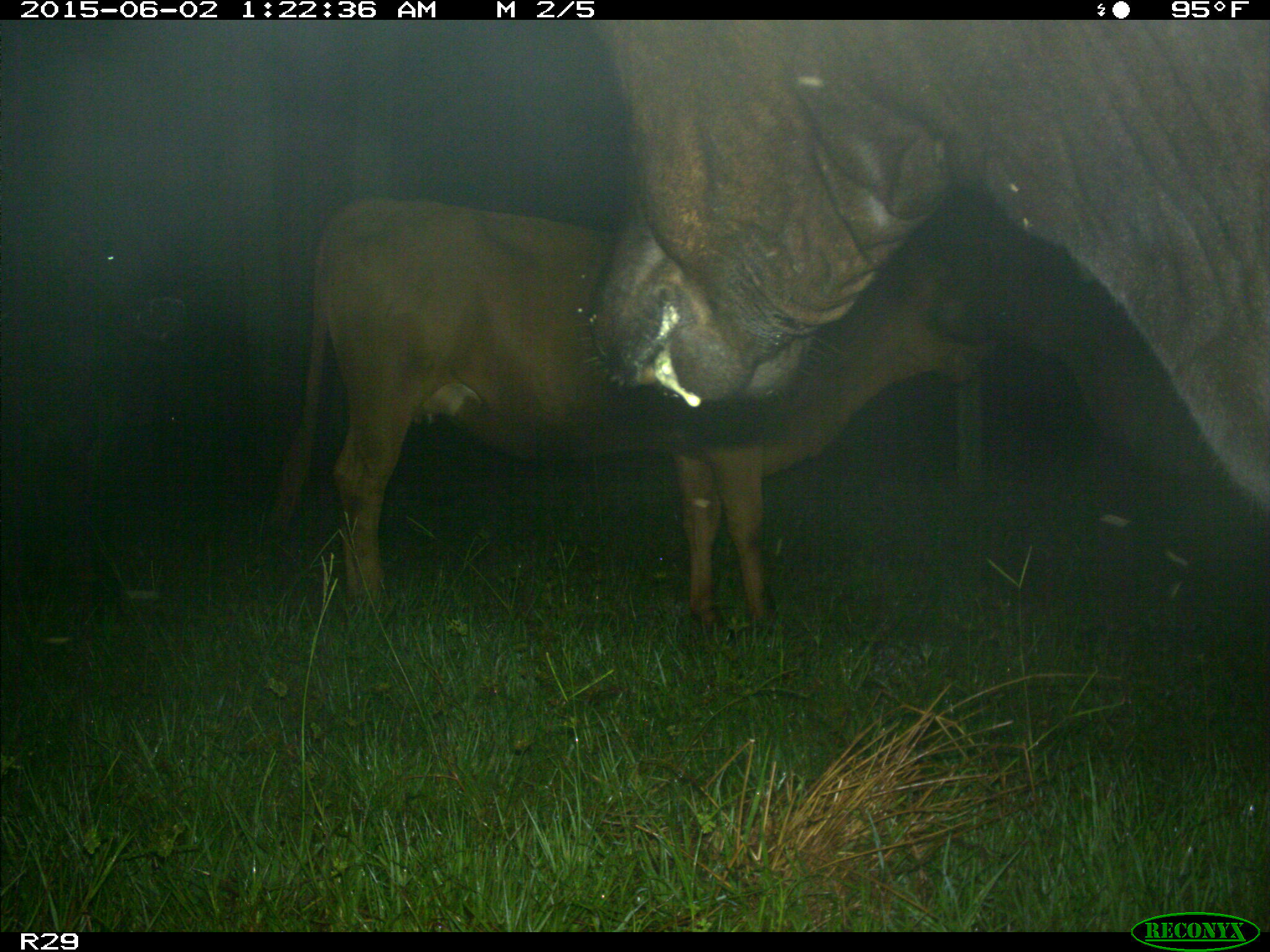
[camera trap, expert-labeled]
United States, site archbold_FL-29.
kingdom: Animalia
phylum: Chordata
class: Mammalia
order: Artiodactyla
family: Bovidae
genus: Bos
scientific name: Bos taurus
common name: domestic cow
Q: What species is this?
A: Bos taurus (domestic cow).